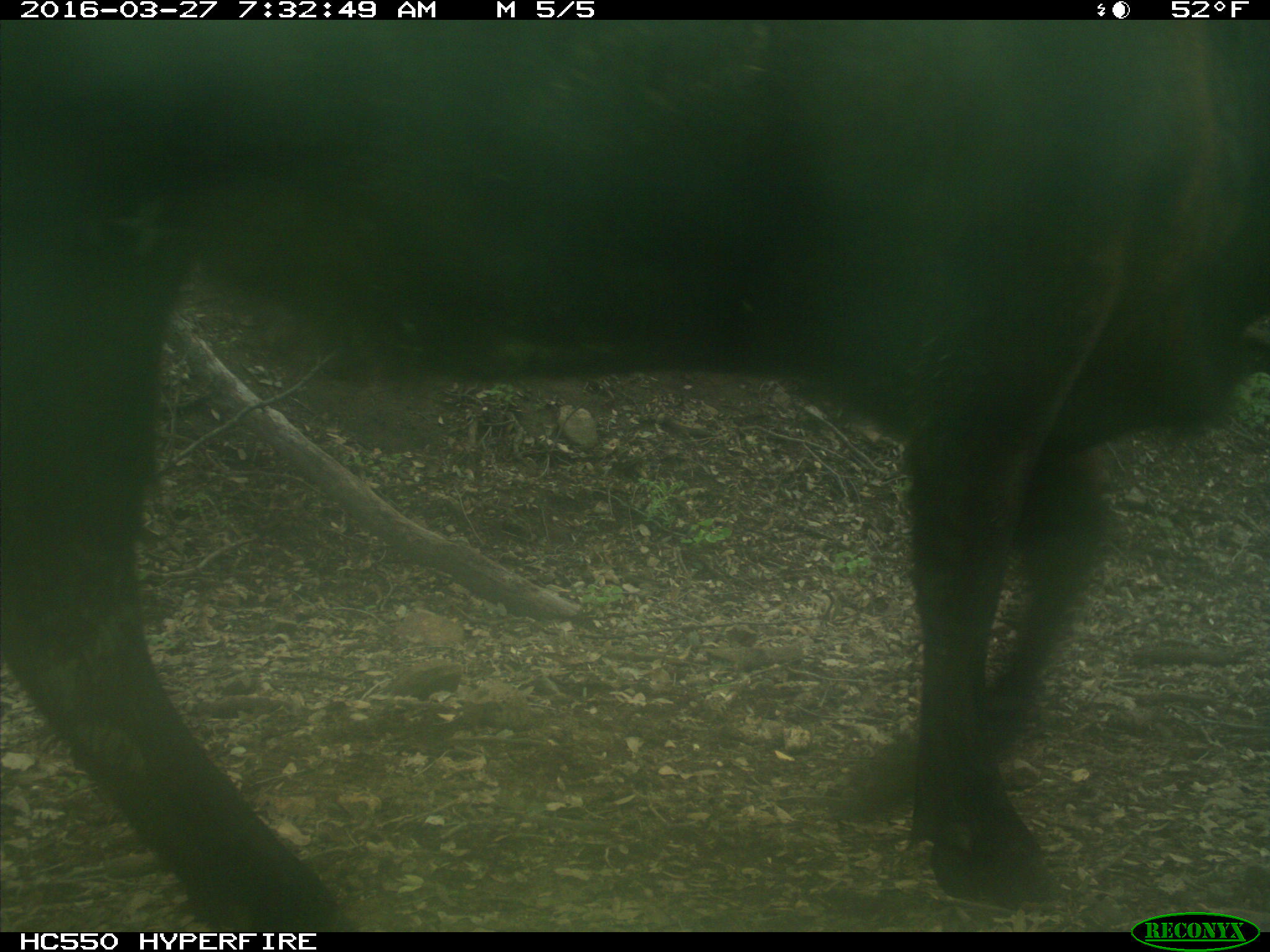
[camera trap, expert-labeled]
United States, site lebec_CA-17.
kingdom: Animalia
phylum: Chordata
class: Mammalia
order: Artiodactyla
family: Bovidae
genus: Bos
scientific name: Bos taurus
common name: domestic cow